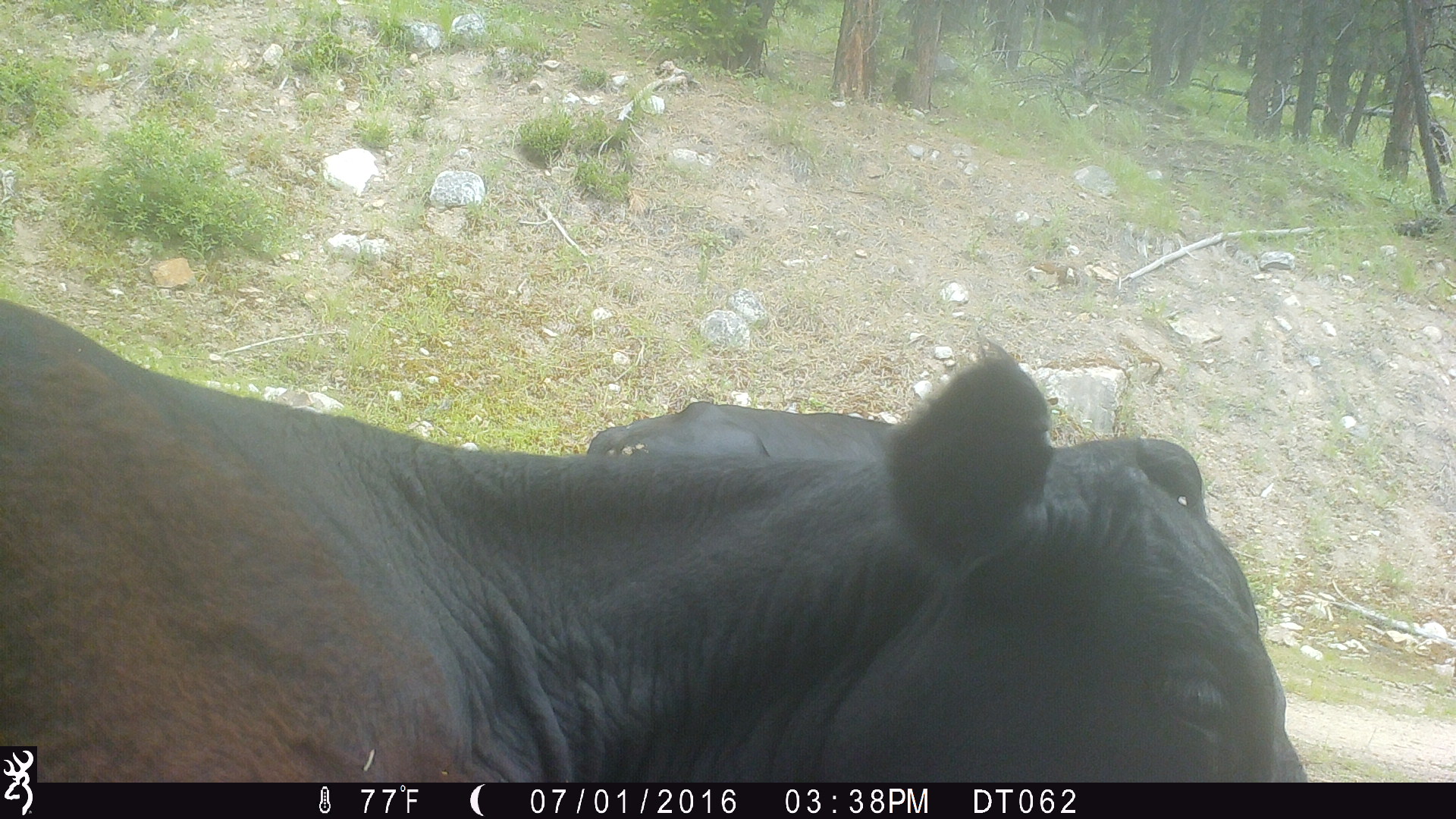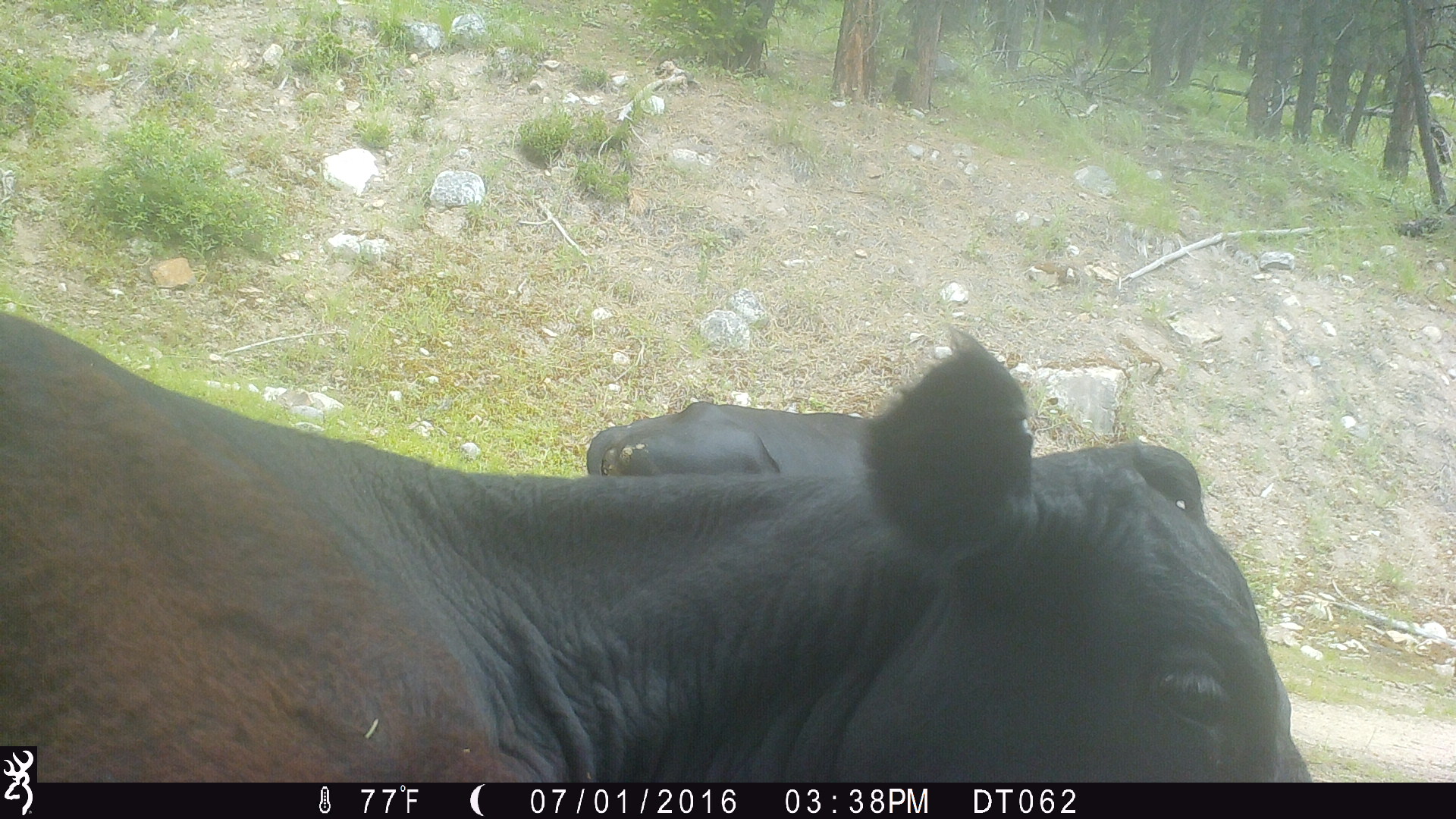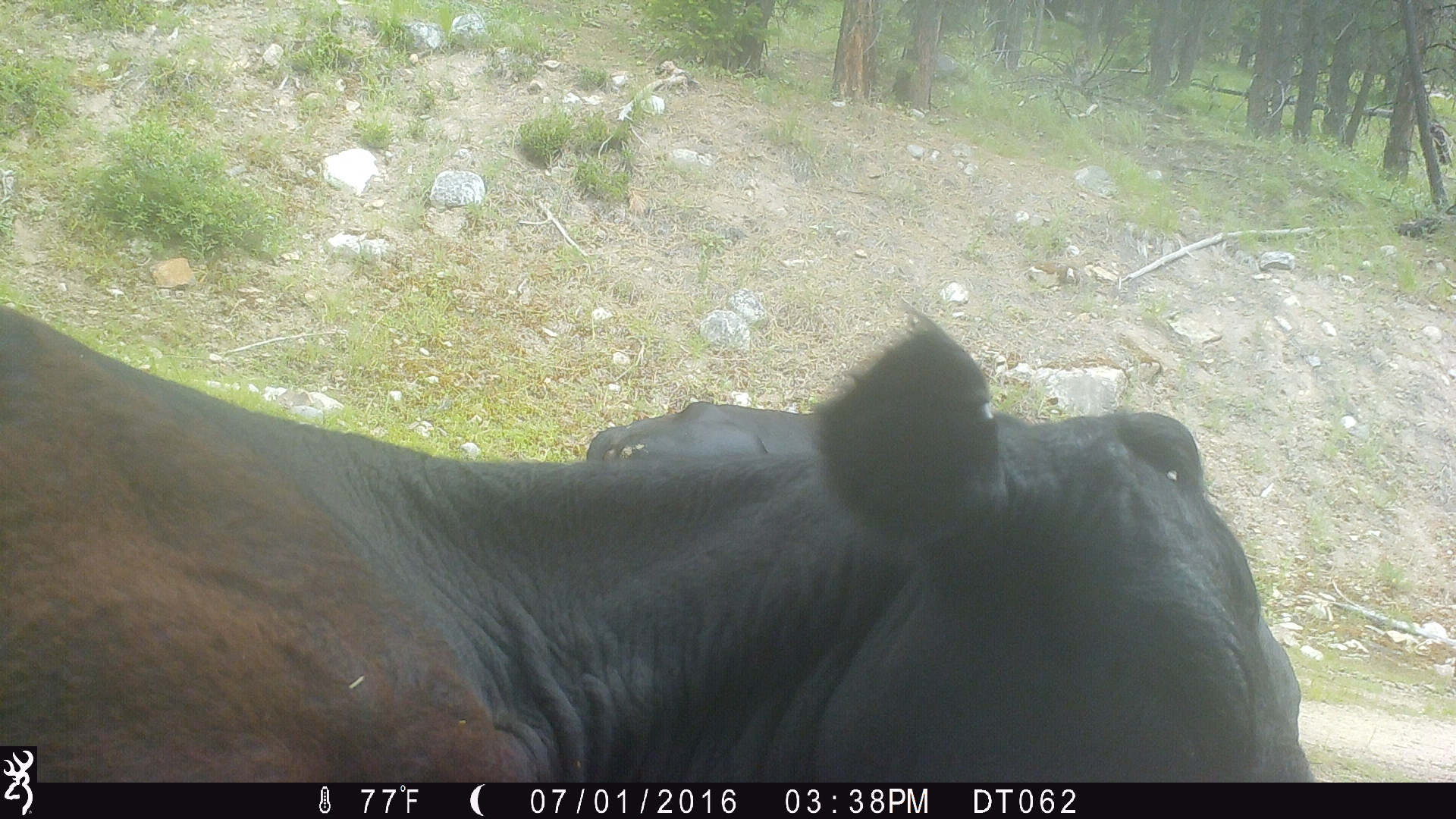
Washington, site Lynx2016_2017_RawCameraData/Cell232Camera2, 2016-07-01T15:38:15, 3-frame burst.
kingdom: Animalia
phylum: Chordata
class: Mammalia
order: Artiodactyla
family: Bovidae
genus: Bos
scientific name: Bos taurus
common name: domestic cattle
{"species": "domestic cattle (Bos taurus)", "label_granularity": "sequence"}